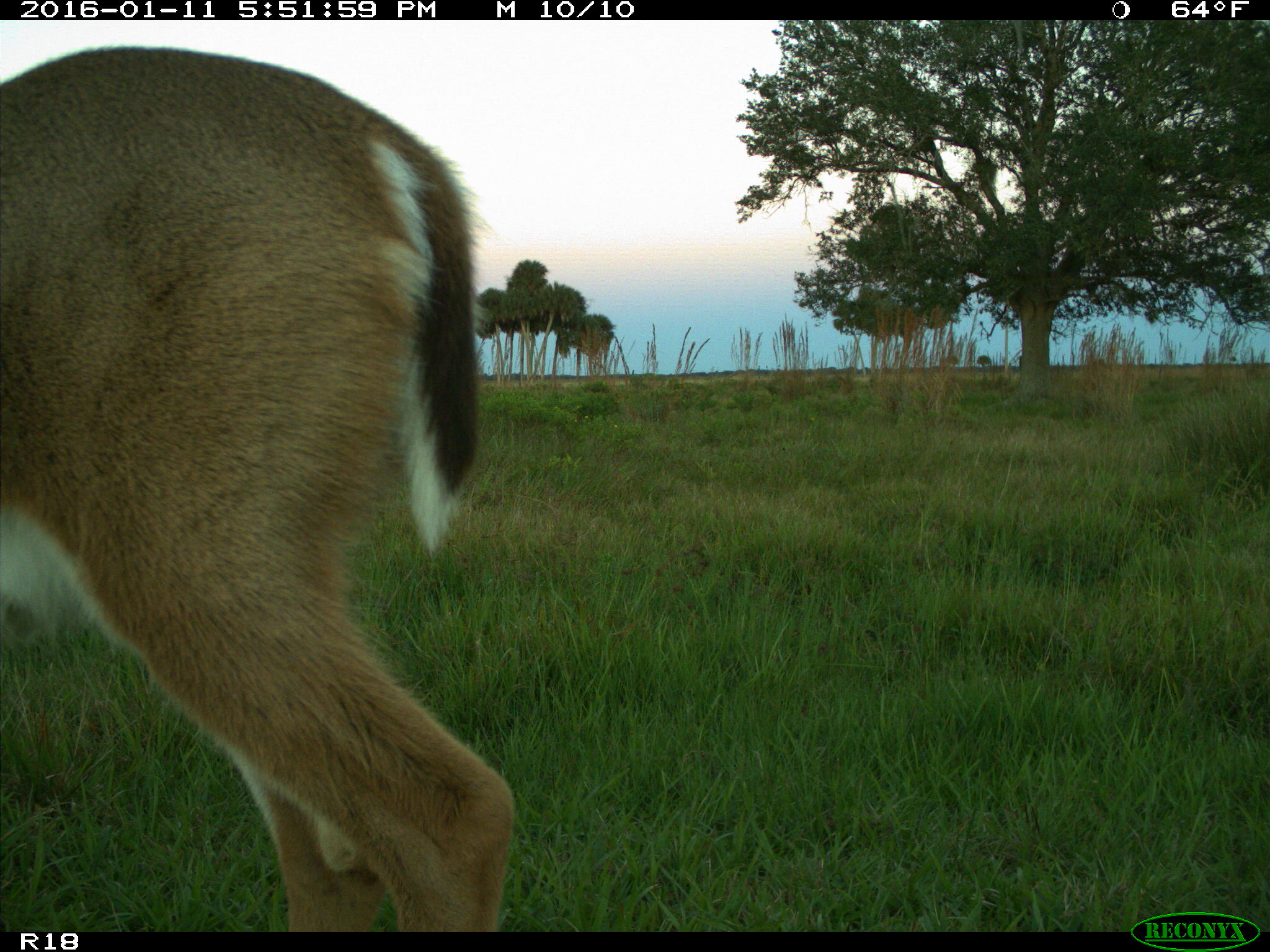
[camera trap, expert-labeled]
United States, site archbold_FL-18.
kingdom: Animalia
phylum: Chordata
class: Mammalia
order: Artiodactyla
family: Cervidae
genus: Odocoileus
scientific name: Odocoileus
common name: deer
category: unidentified deer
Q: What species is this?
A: Unidentified deer (deer) (Odocoileus).